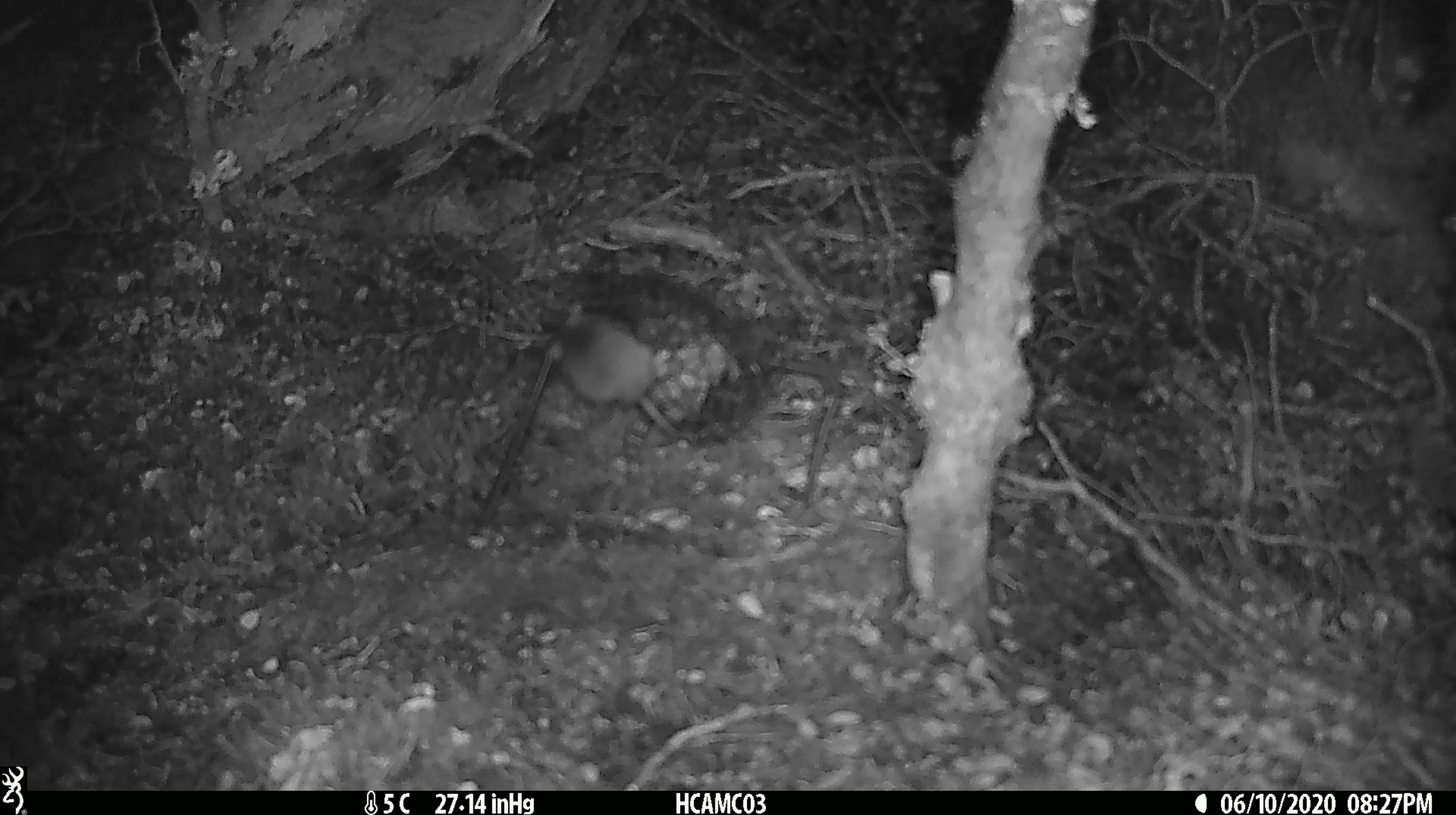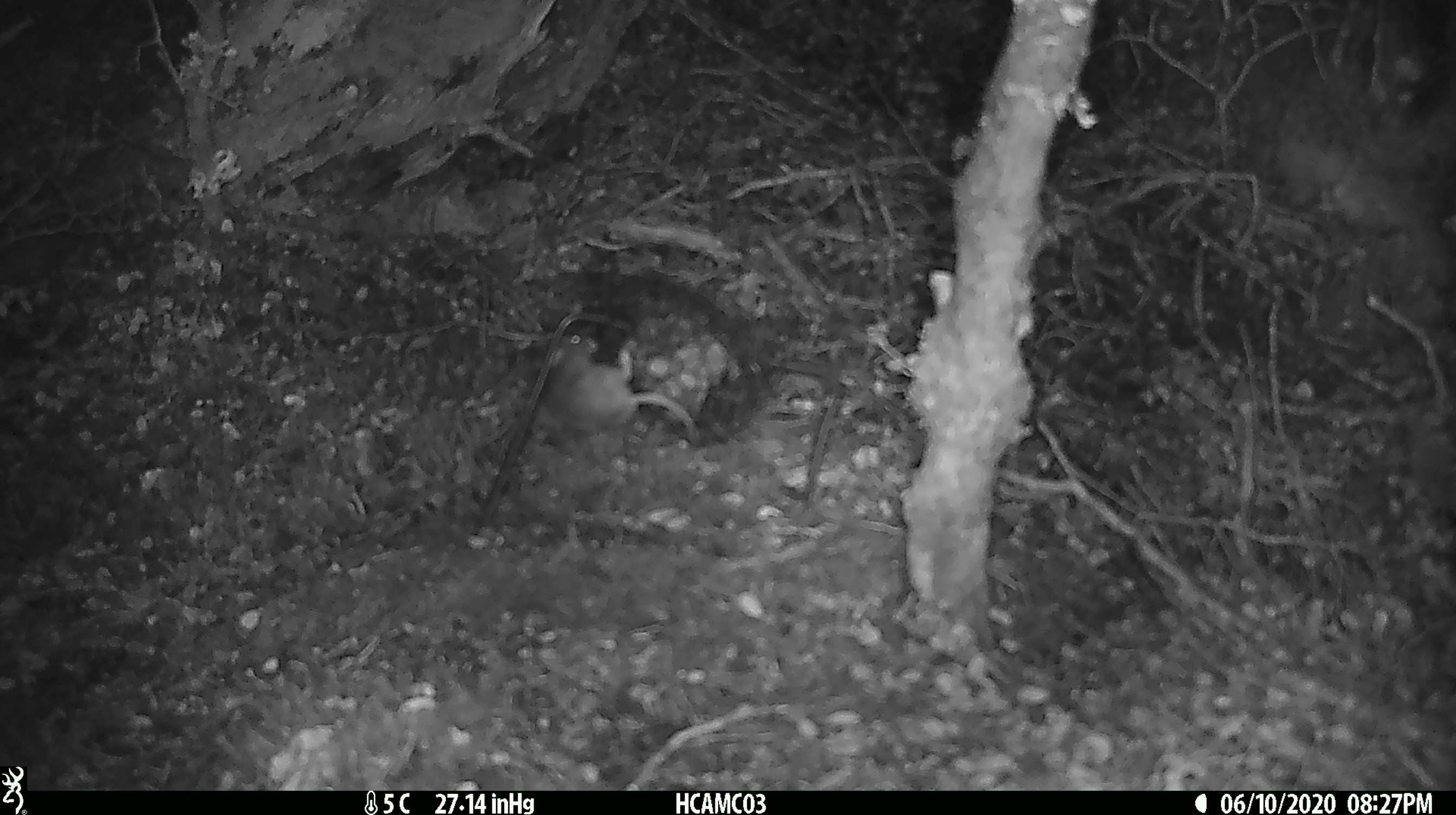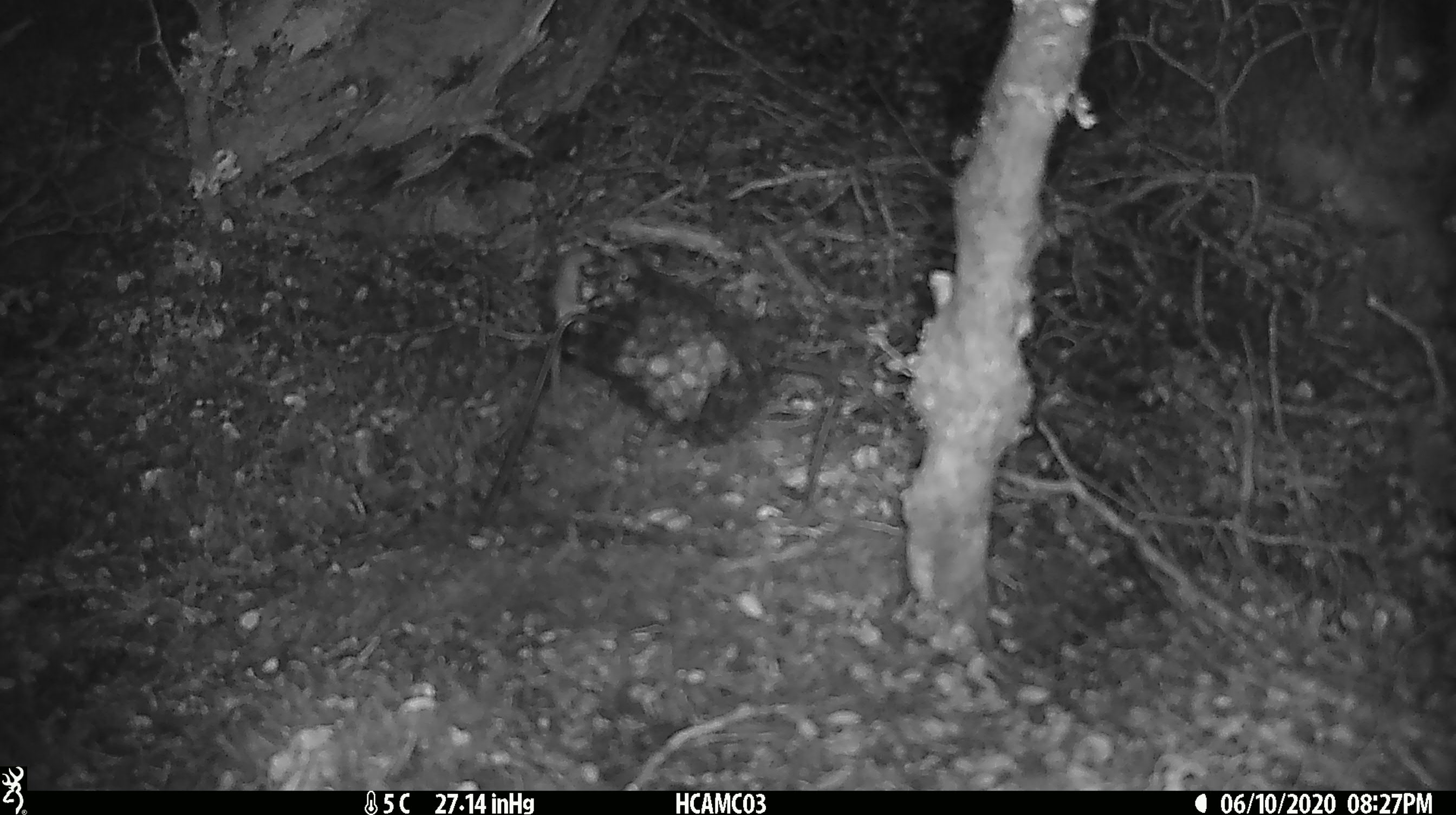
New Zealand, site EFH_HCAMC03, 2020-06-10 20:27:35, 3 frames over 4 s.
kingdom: Animalia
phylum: Chordata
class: Mammalia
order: Rodentia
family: Muridae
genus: Mus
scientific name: Mus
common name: mouse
Mouse (Mus).